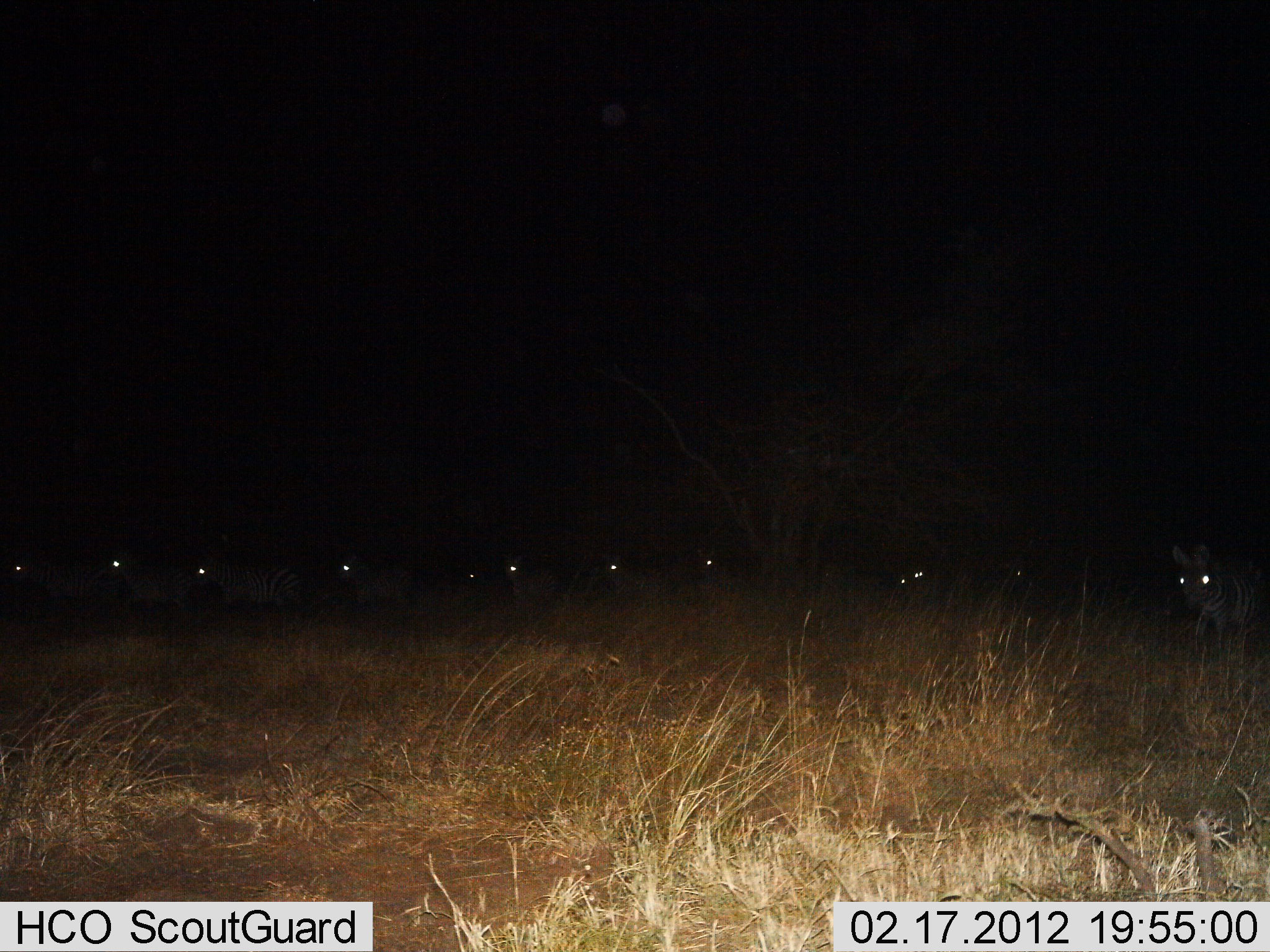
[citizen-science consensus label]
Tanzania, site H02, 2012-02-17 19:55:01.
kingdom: Animalia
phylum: Chordata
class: Mammalia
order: Perissodactyla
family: Equidae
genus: Equus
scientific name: Equus quagga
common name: plains zebra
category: zebra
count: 11-50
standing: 38%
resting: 0%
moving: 75%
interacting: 0%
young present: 0%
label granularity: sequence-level